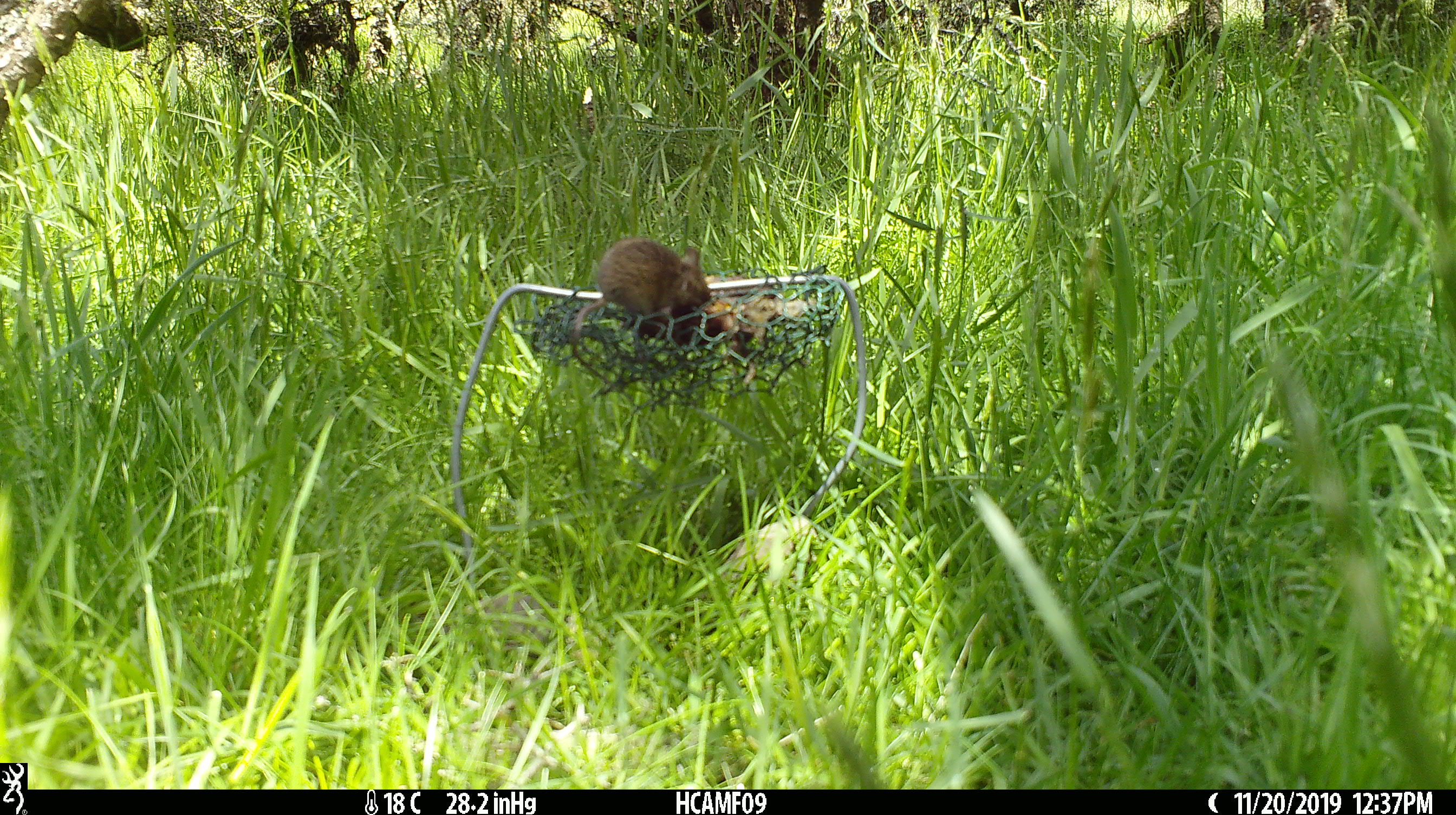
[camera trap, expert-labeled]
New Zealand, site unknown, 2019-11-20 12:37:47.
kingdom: Animalia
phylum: Chordata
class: Mammalia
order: Rodentia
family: Muridae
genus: Mus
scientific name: Mus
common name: mouse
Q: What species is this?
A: Mouse (Mus).